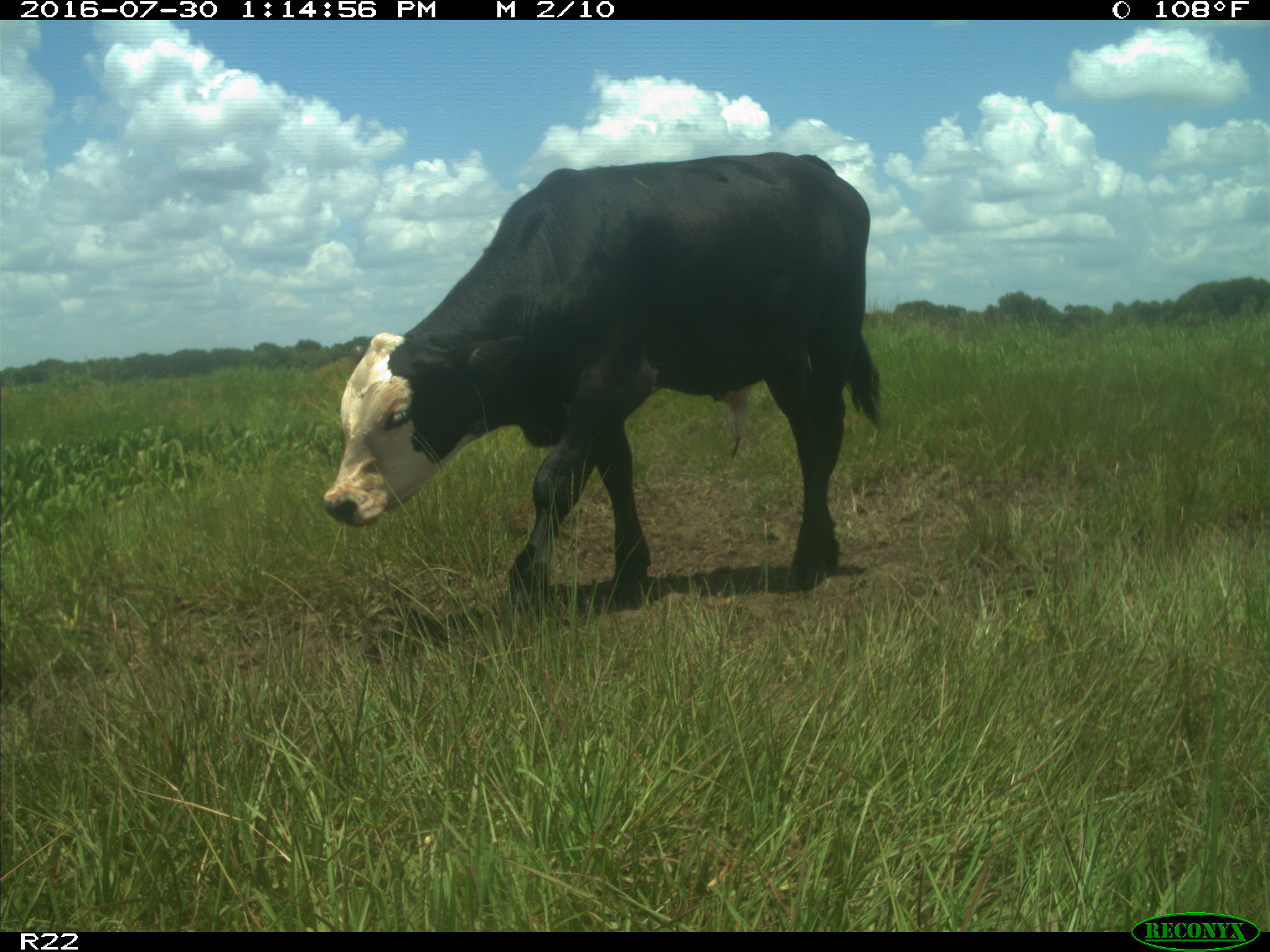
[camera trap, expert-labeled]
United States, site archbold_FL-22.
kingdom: Animalia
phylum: Chordata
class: Mammalia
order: Artiodactyla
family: Bovidae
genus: Bos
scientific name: Bos taurus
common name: domestic cow